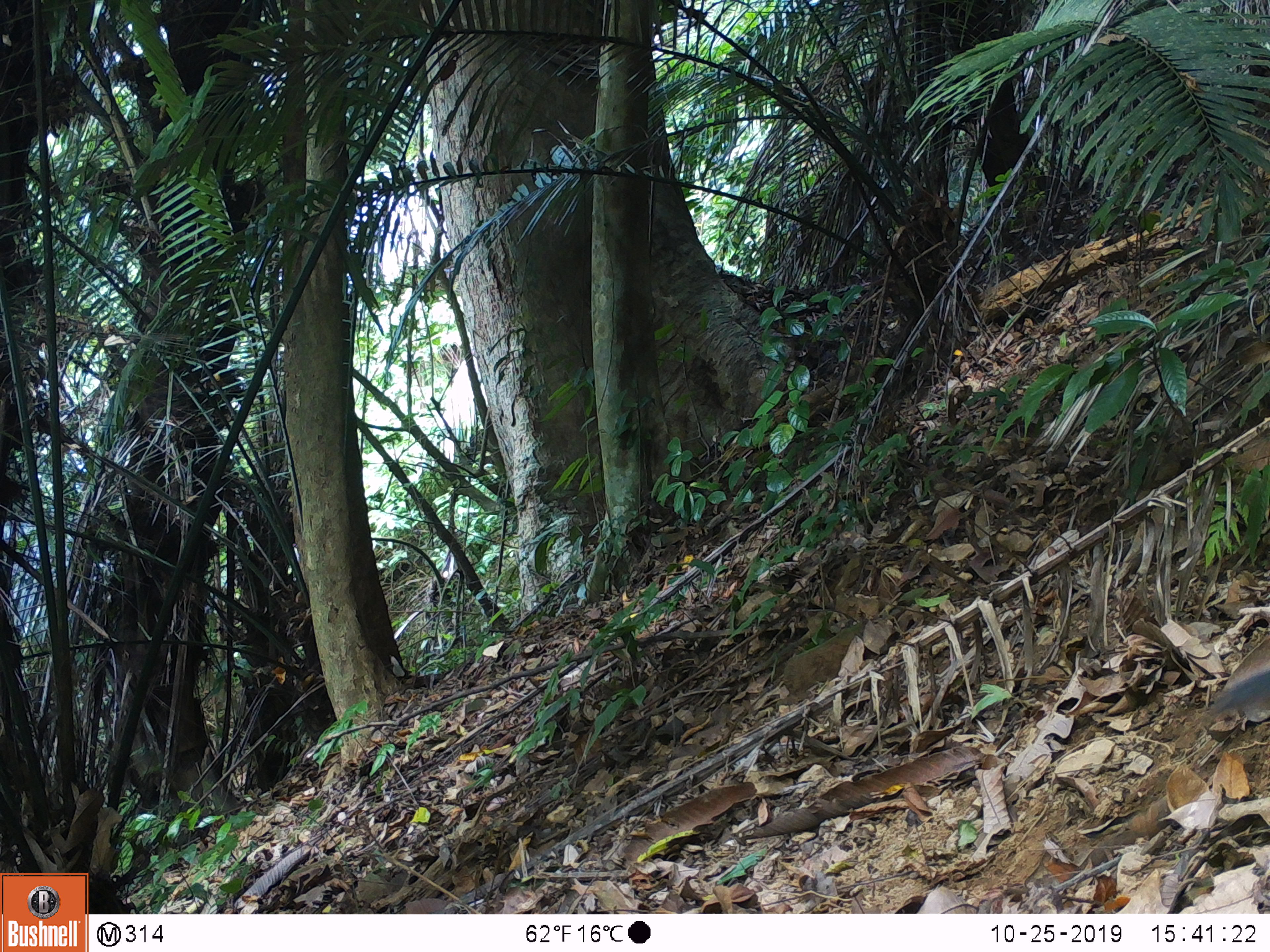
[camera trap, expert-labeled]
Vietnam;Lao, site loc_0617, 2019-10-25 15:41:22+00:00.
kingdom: Animalia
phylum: Chordata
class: Mammalia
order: Rodentia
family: Sciuridae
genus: Callosciurus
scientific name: Callosciurus erythraeus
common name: pallas's squirrel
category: pallass squirrel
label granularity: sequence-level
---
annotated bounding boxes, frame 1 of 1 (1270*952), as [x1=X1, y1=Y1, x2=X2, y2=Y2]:
pallass squirrel: [x1=1211, y1=665, x2=1269, y2=721]